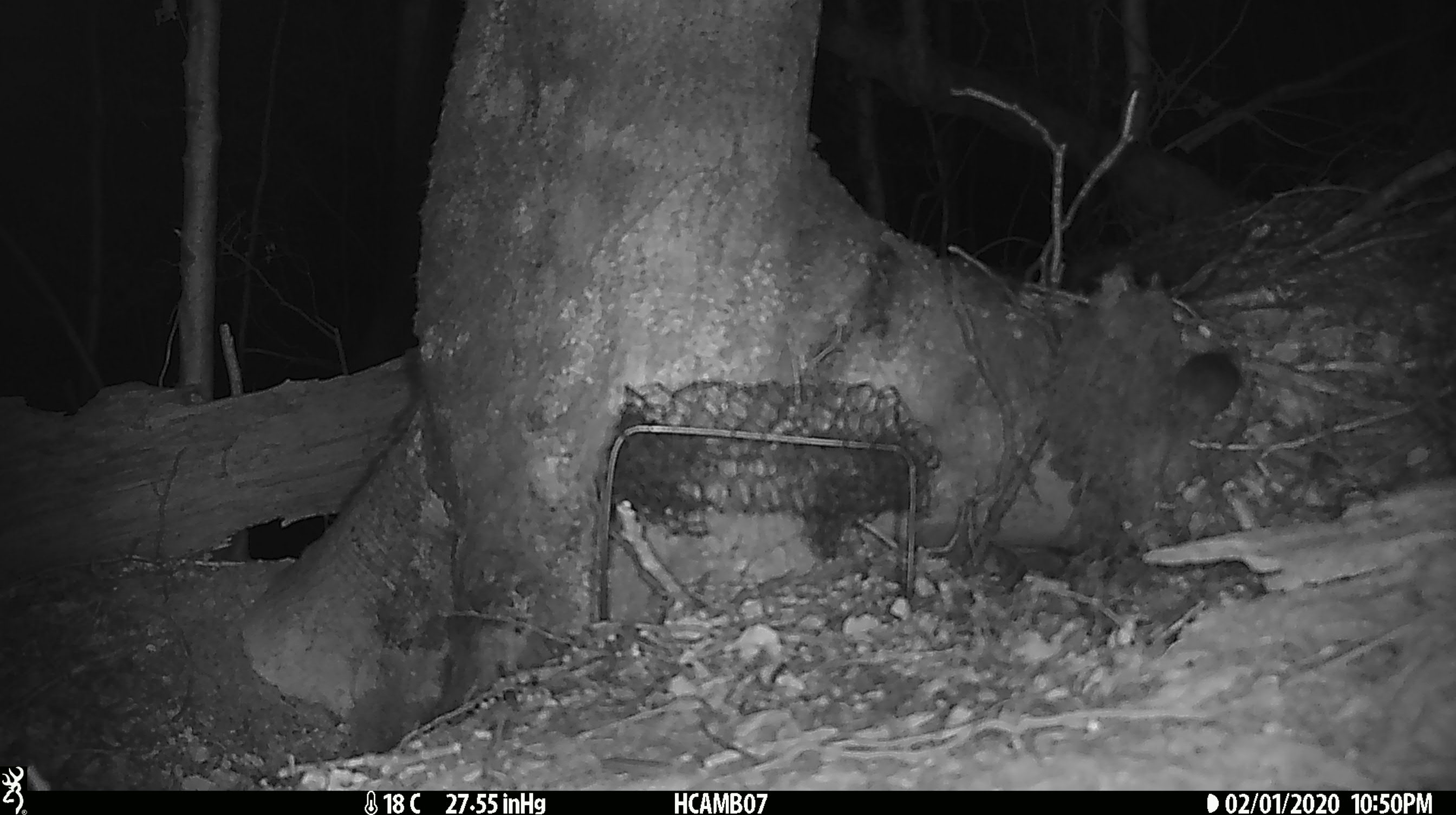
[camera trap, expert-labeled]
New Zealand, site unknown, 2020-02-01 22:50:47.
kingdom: Animalia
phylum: Chordata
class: Mammalia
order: Rodentia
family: Muridae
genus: Mus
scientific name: Mus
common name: mouse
Mouse (Mus).